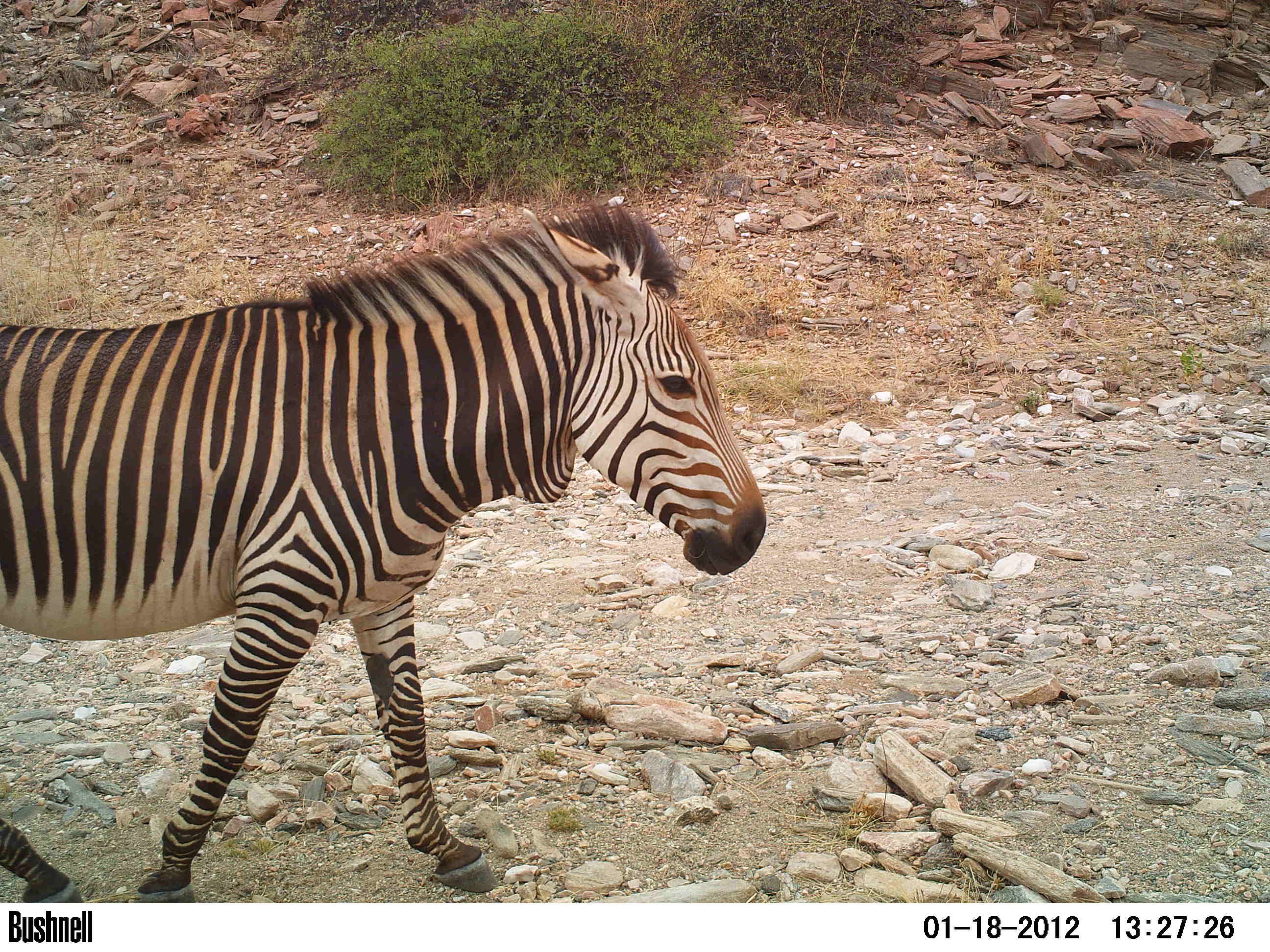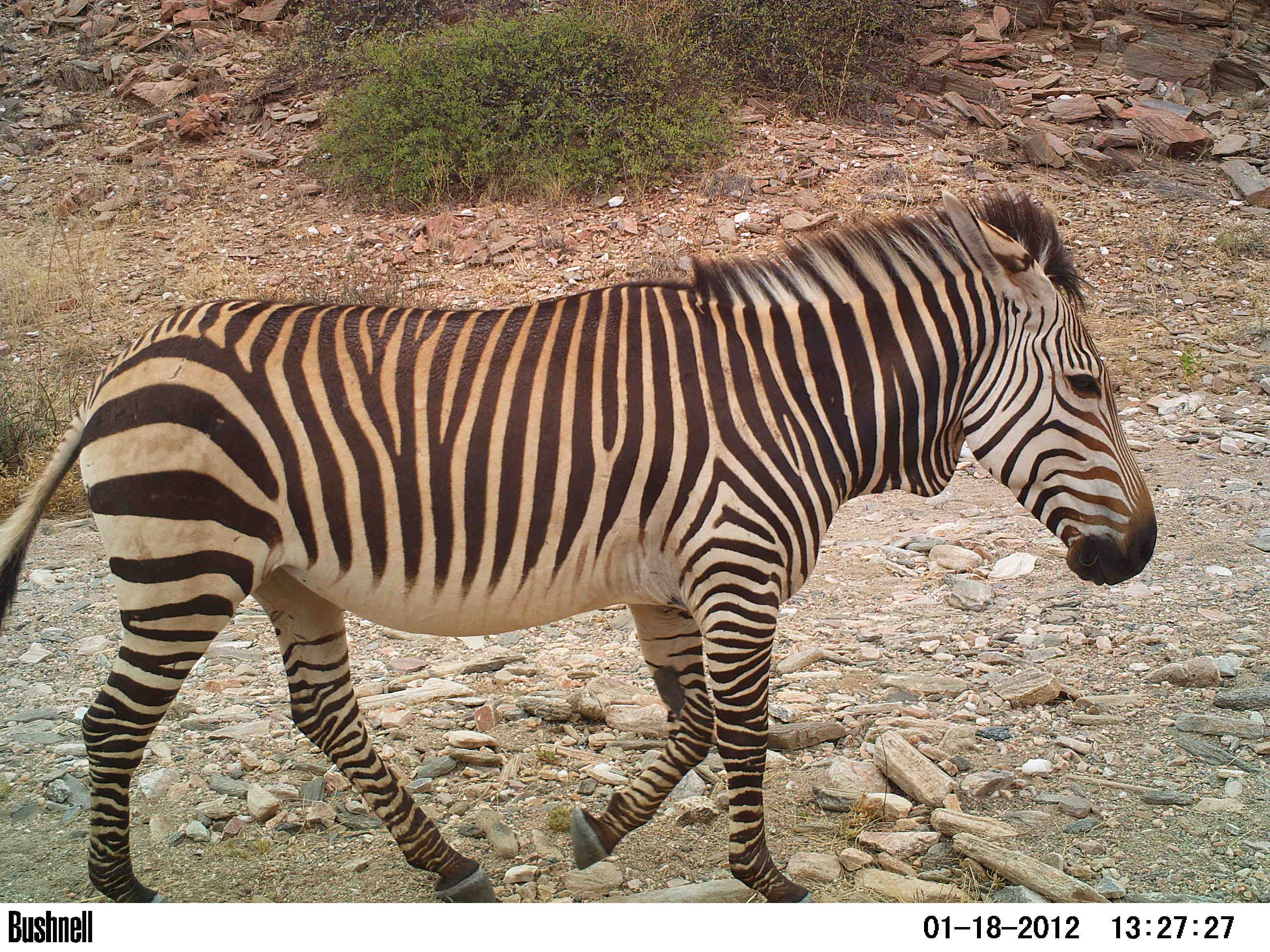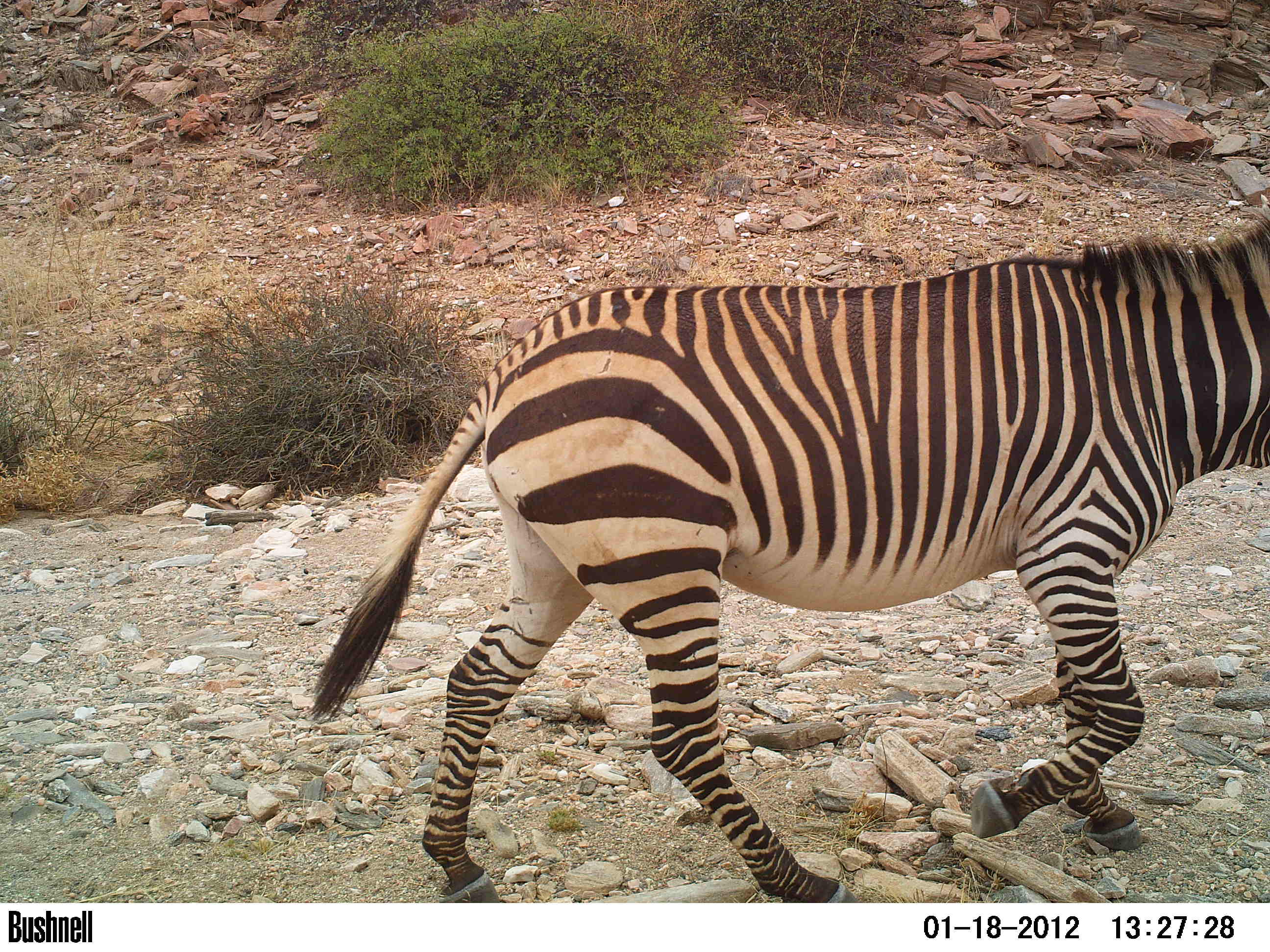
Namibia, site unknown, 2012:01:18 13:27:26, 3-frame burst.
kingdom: Animalia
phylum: Chordata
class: Mammalia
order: Perissodactyla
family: Equidae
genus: Equus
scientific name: Equus zebra hartmannae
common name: hartmann's mountain zebra